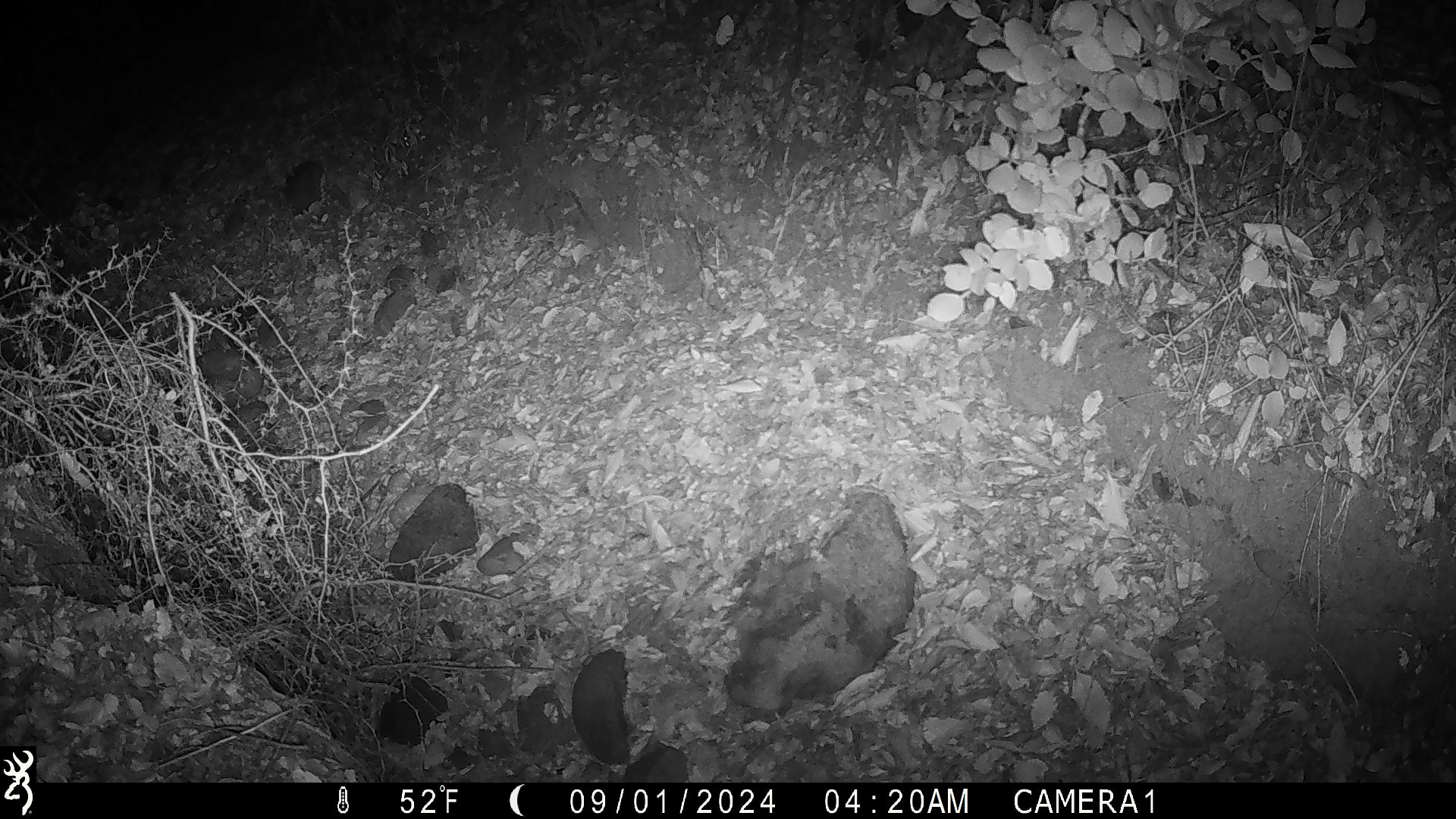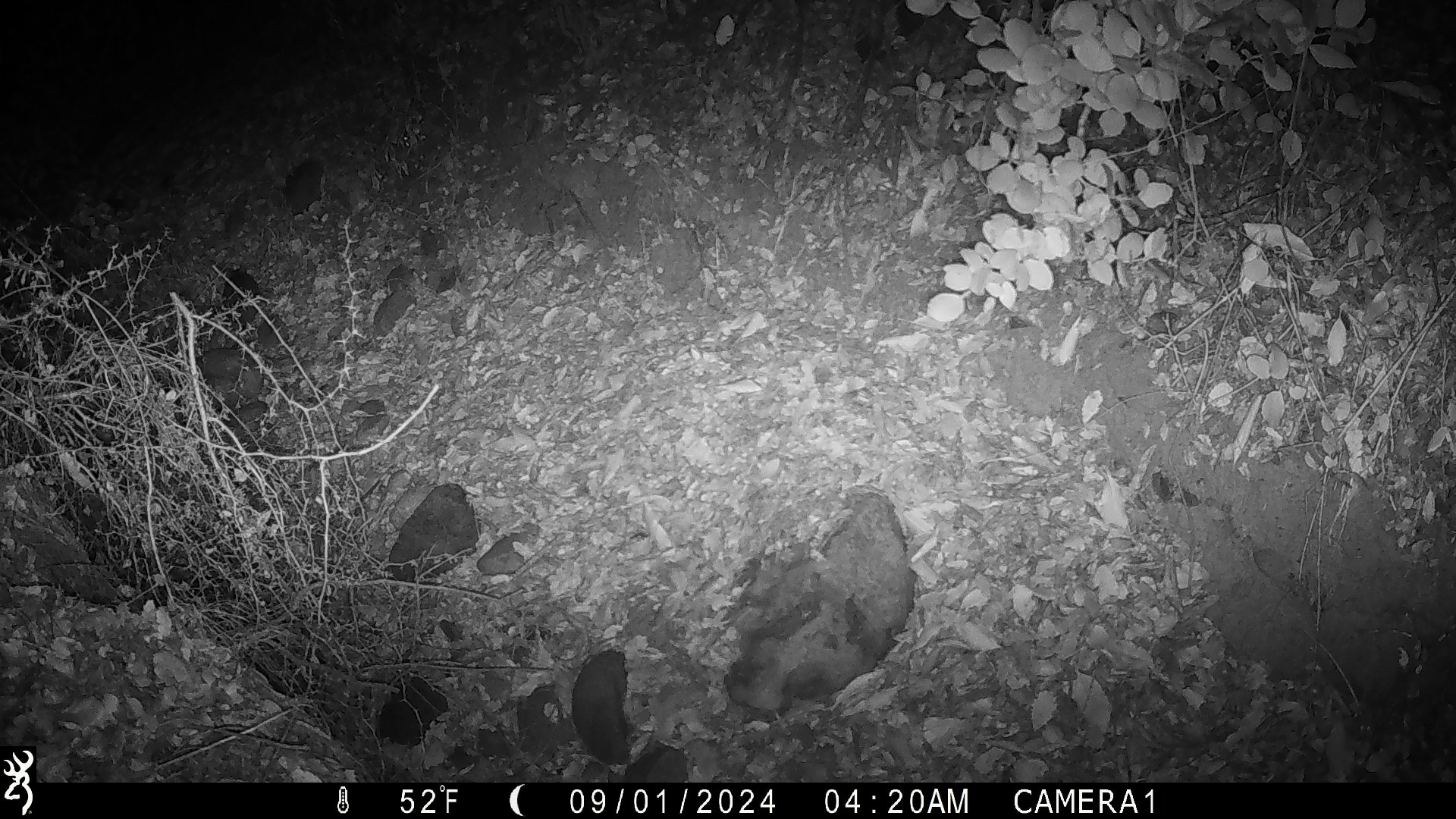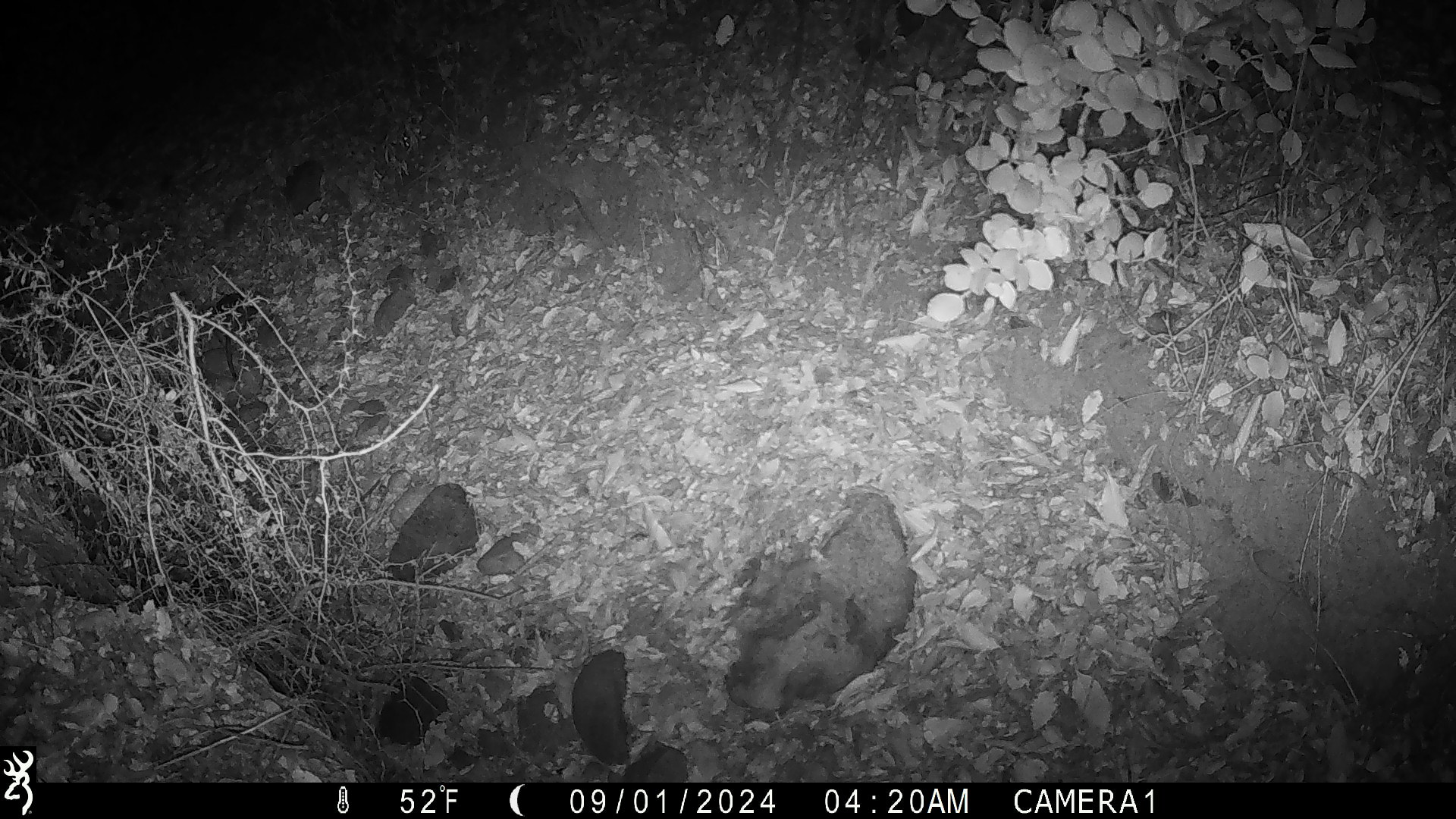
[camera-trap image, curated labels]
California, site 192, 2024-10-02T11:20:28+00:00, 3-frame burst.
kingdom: Animalia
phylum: Chordata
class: Mammalia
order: Rodentia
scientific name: Rodentia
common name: mouse or rat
Mouse or rat (Rodentia).